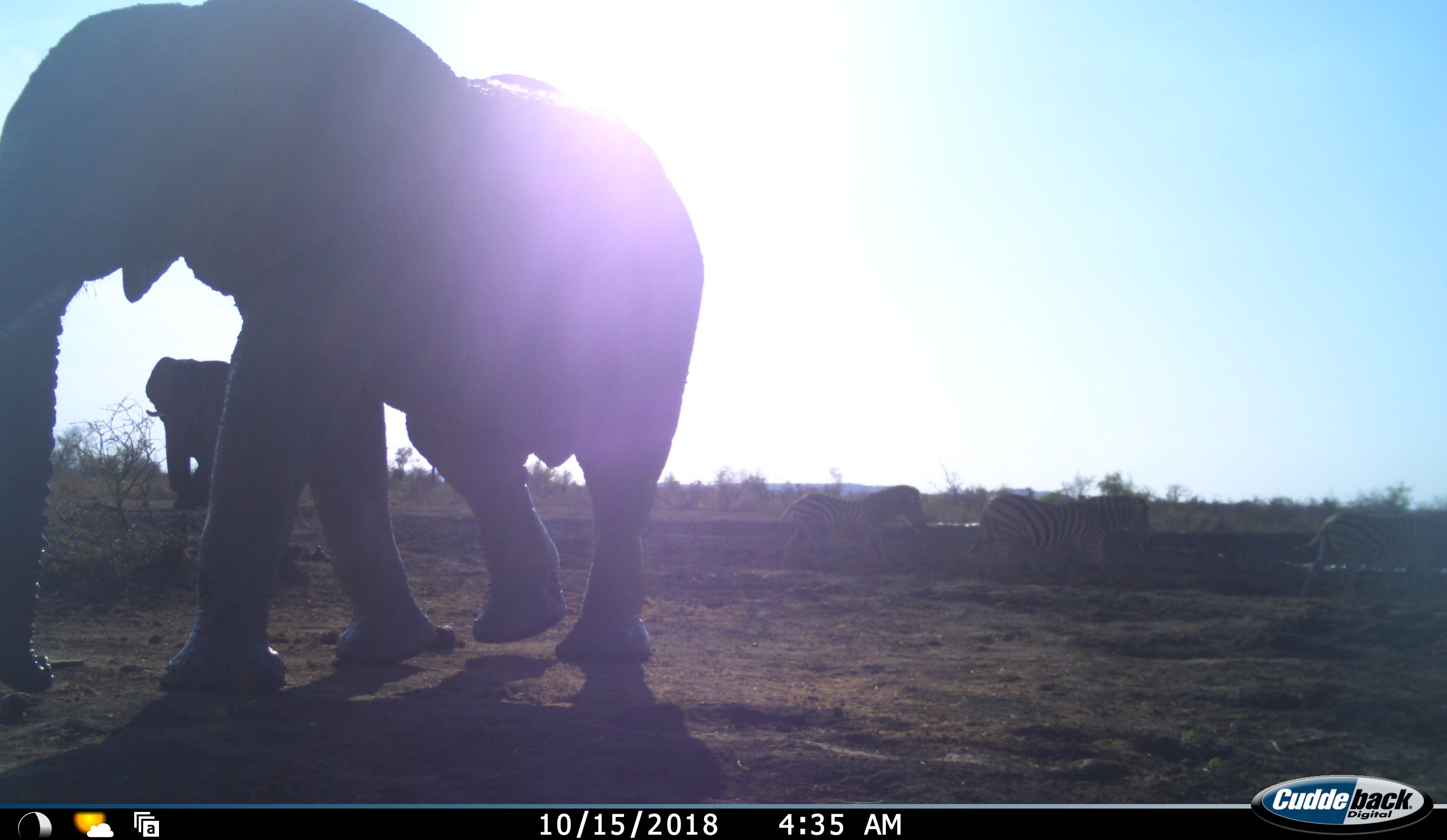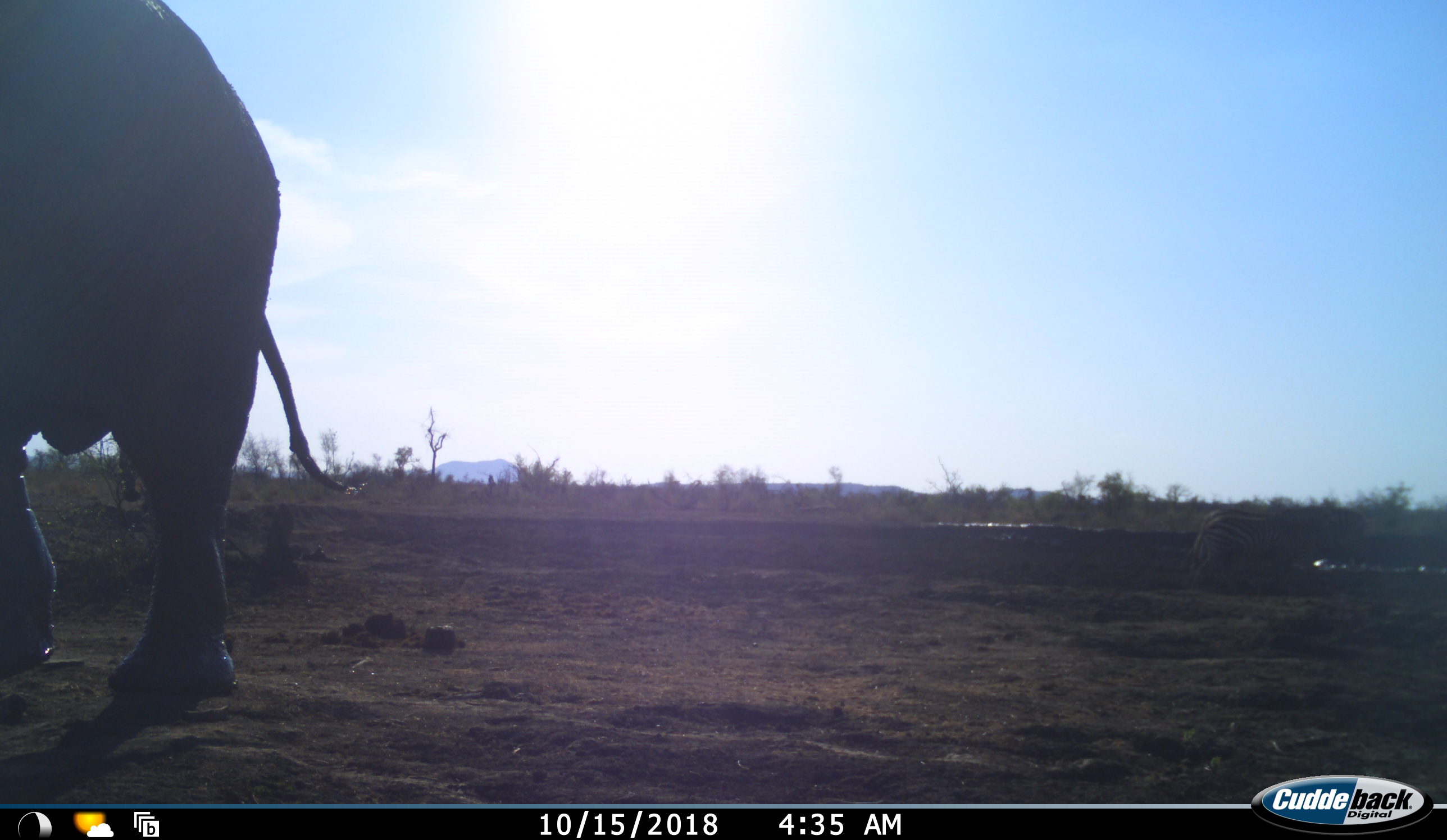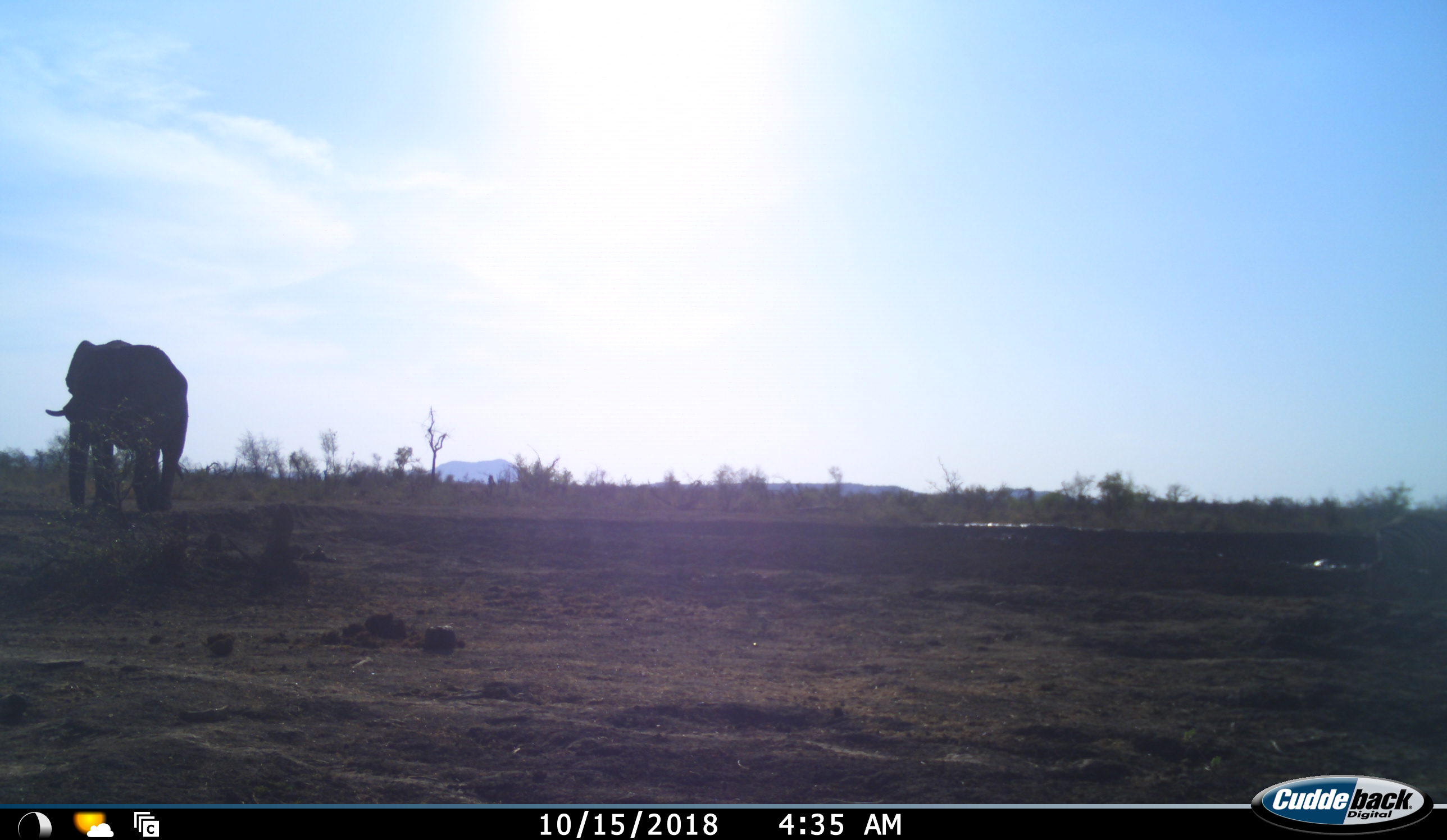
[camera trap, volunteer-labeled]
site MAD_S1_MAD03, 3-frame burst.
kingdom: Animalia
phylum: Chordata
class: Mammalia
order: Proboscidea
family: Elephantidae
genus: Loxodonta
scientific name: Loxodonta africana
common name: african bush elephant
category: elephant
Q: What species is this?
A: Elephant (african bush elephant) (Loxodonta africana).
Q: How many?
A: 2.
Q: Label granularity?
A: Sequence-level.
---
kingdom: Animalia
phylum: Chordata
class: Mammalia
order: Perissodactyla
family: Equidae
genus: Equus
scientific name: Equus quagga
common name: plains zebra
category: zebraplains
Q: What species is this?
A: Zebraplains (plains zebra) (Equus quagga).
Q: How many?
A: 3.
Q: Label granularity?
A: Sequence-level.